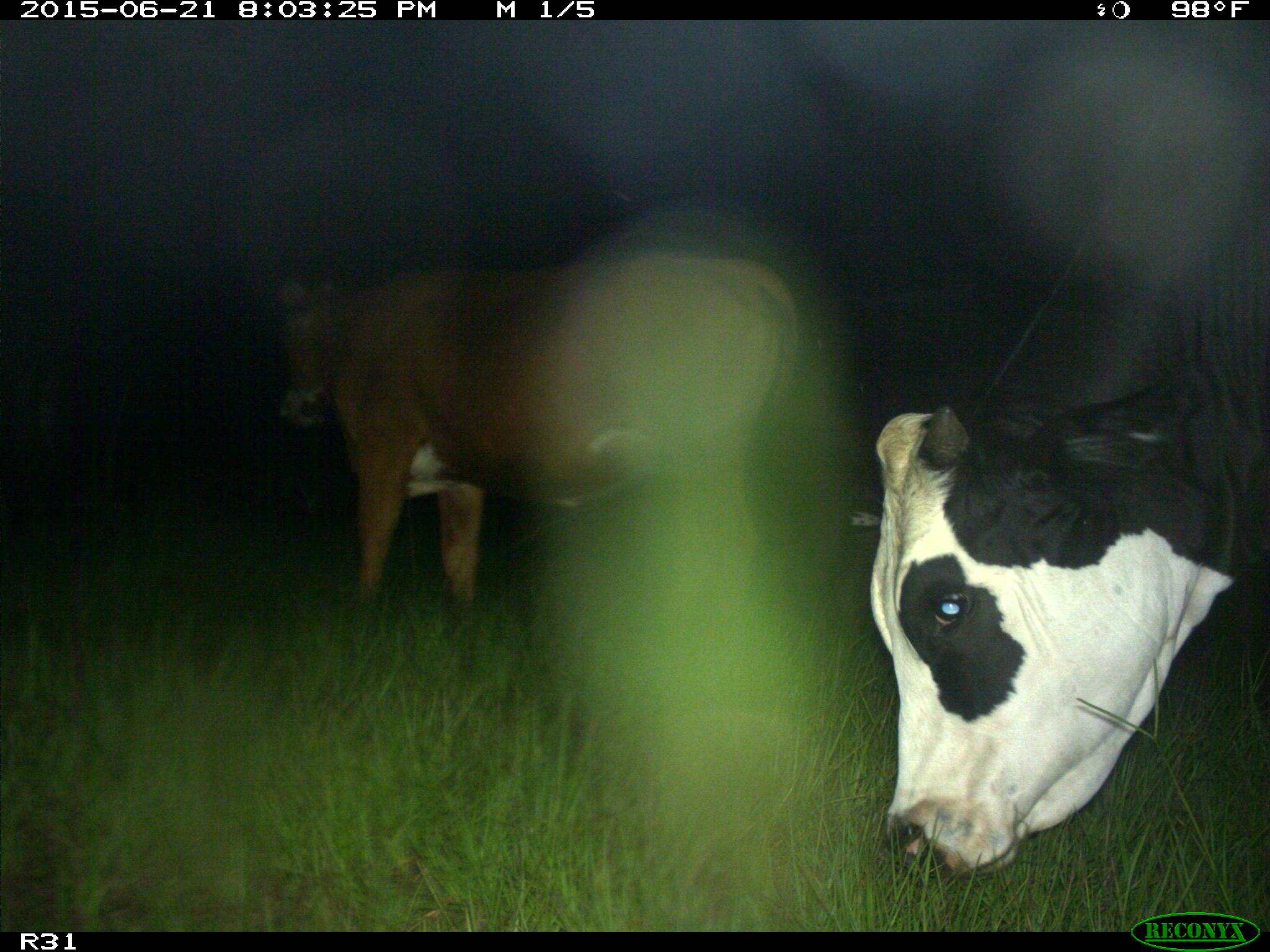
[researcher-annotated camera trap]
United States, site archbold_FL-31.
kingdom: Animalia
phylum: Chordata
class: Mammalia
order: Artiodactyla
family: Bovidae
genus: Bos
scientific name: Bos taurus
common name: domestic cow